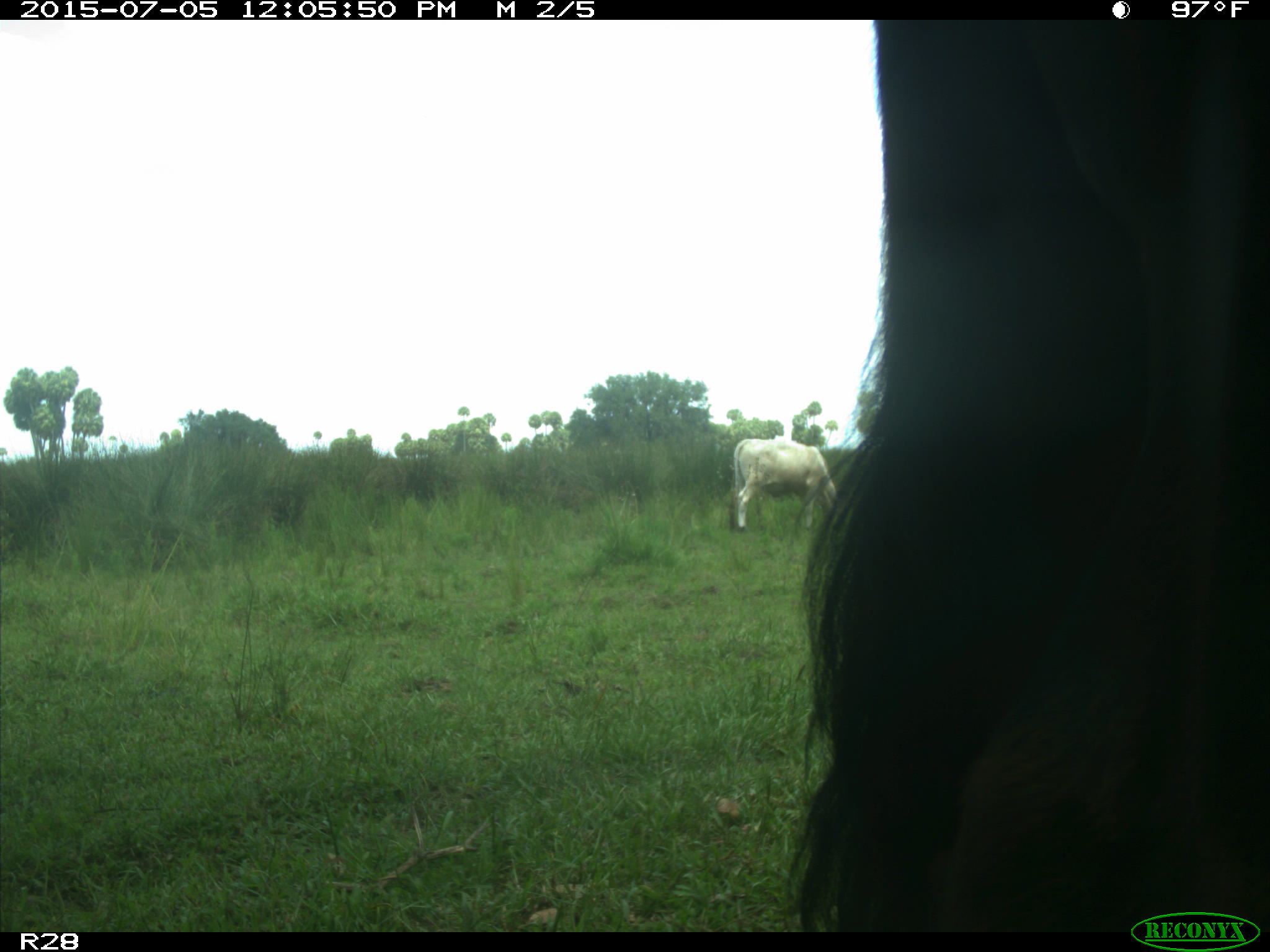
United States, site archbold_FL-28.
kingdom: Animalia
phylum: Chordata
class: Mammalia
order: Artiodactyla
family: Bovidae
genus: Bos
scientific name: Bos taurus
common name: domestic cow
Bos taurus (domestic cow).